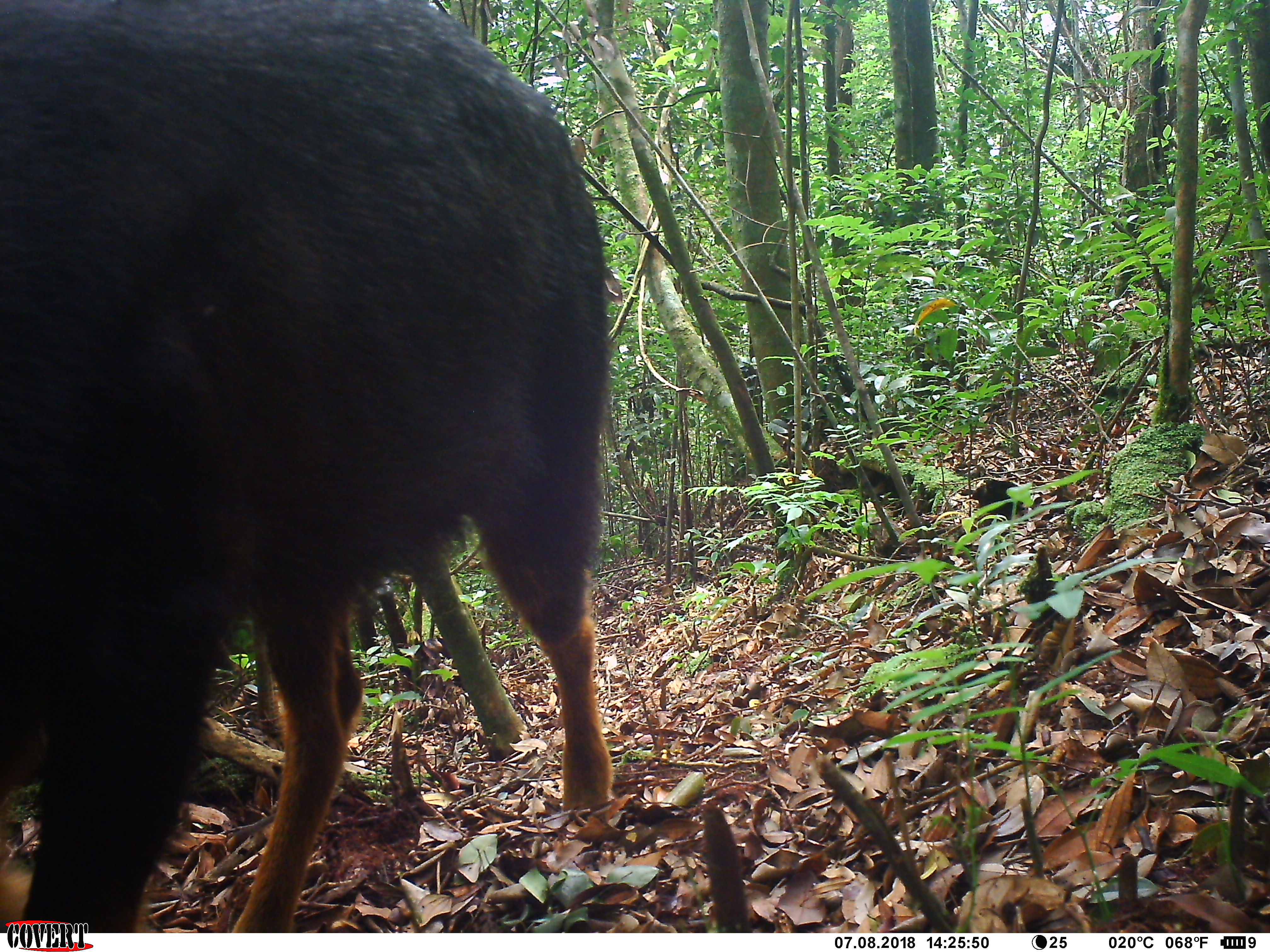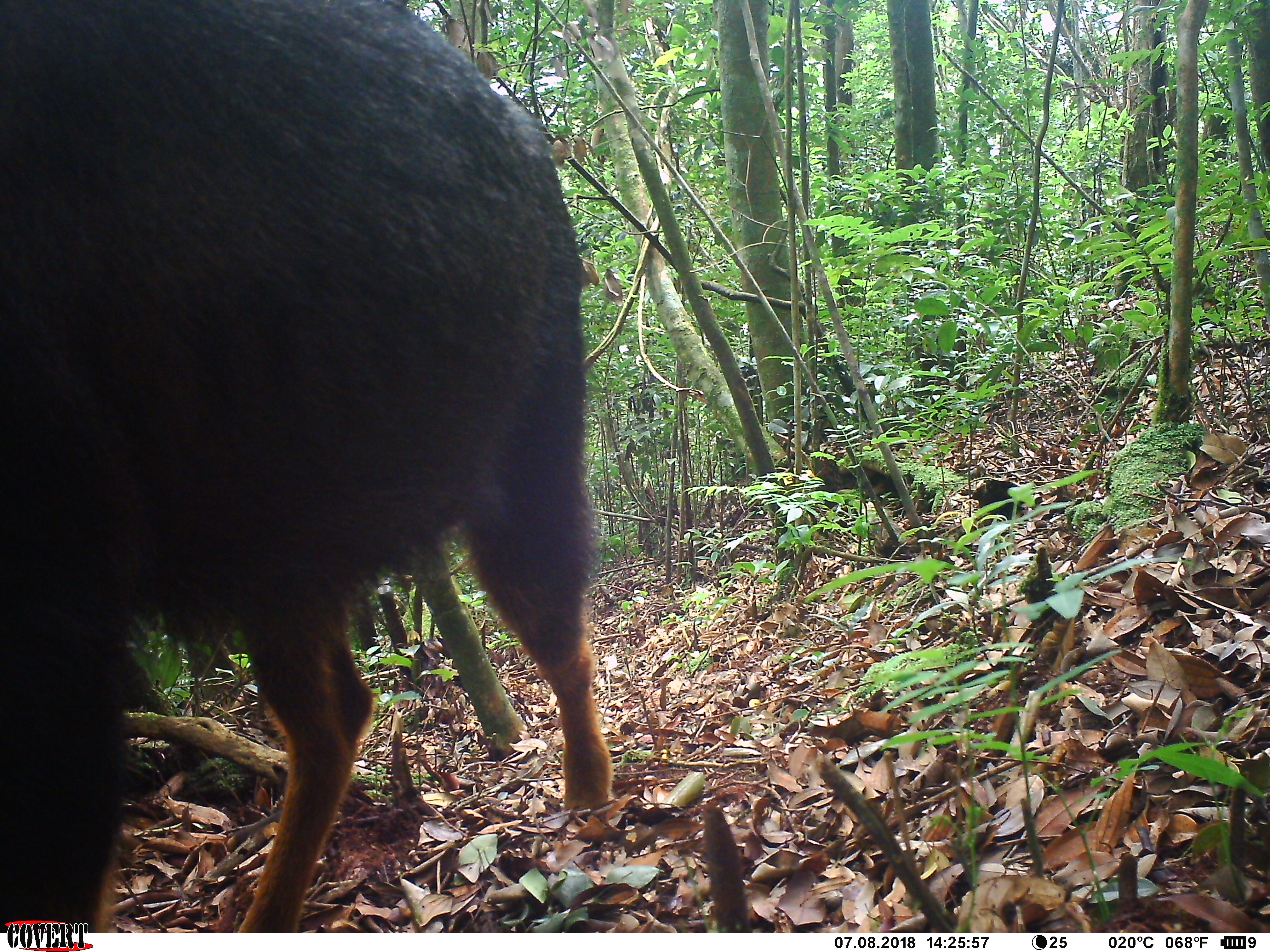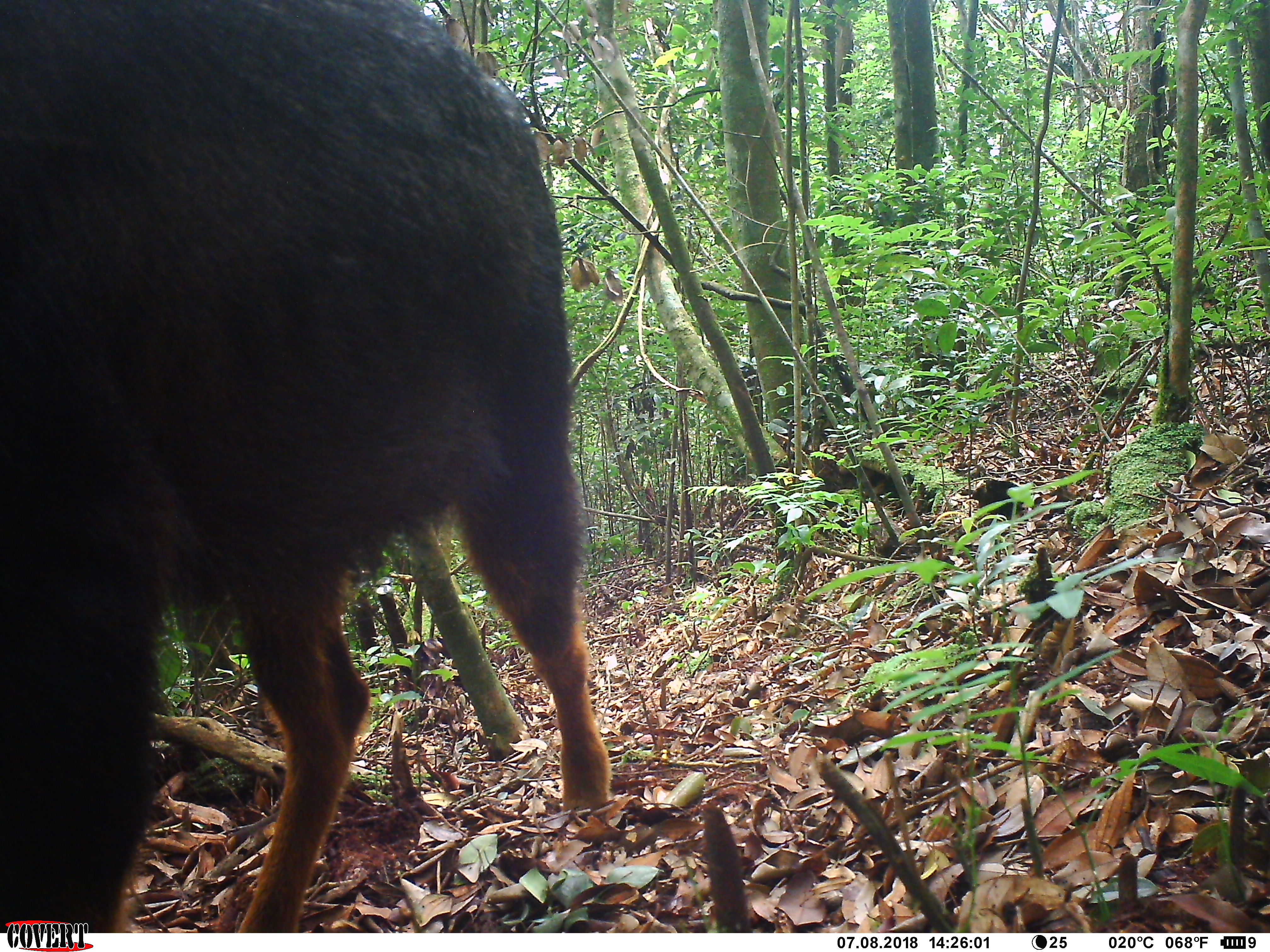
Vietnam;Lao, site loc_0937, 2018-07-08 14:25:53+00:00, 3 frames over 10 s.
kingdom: Animalia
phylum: Chordata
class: Mammalia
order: Artiodactyla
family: Bovidae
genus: Capricornis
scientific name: Capricornis sumatraensis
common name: chinese serow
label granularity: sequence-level